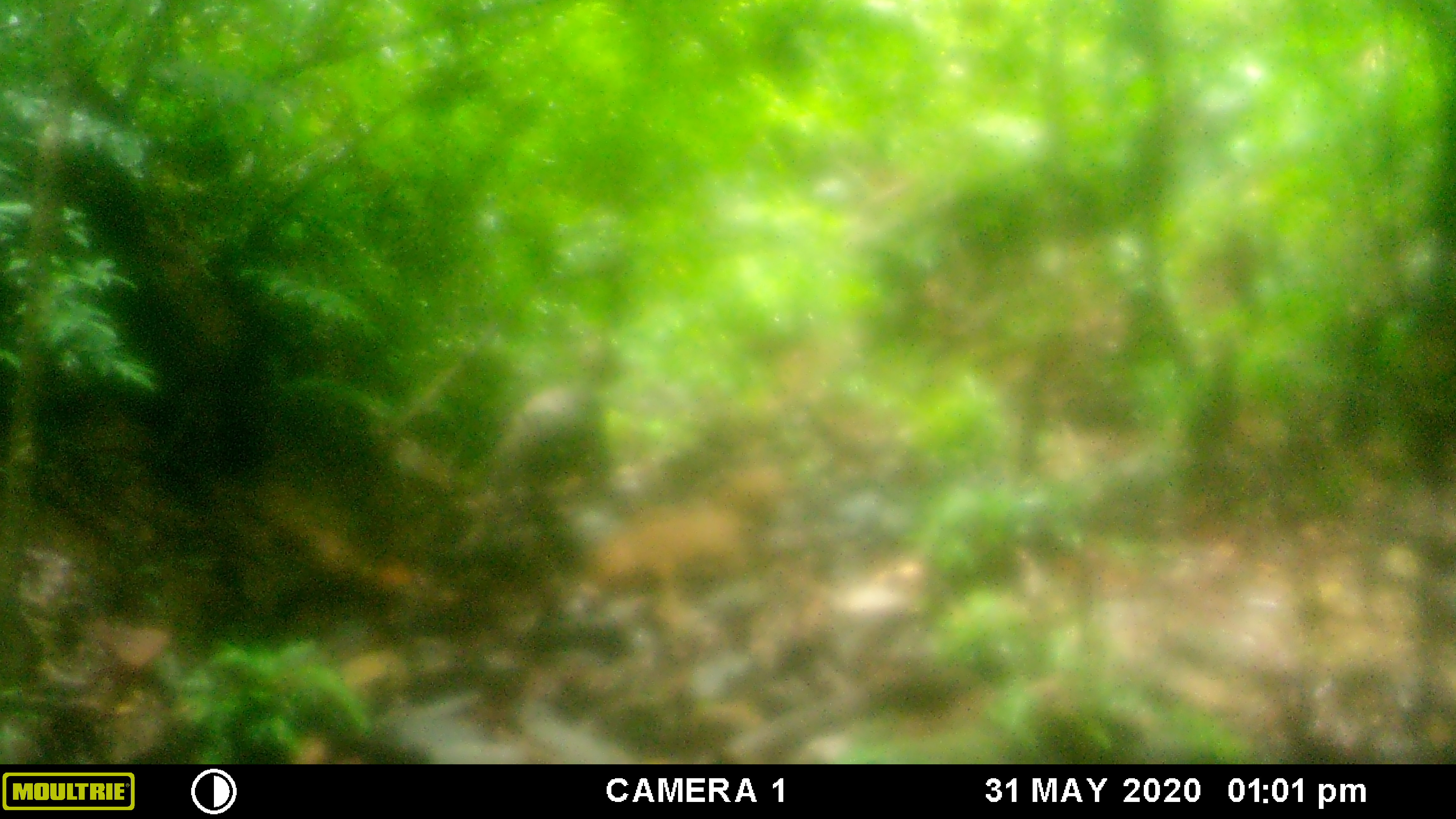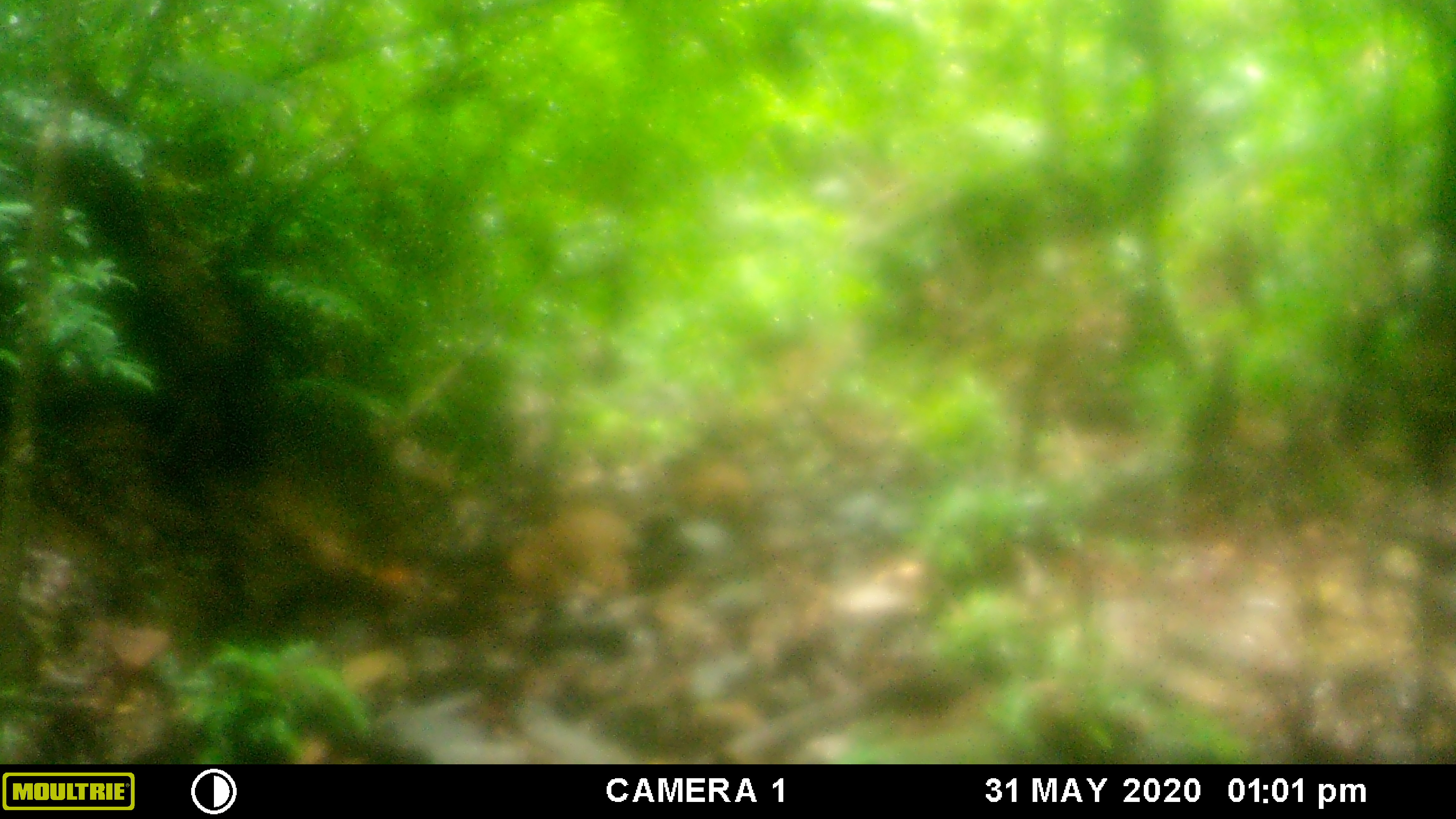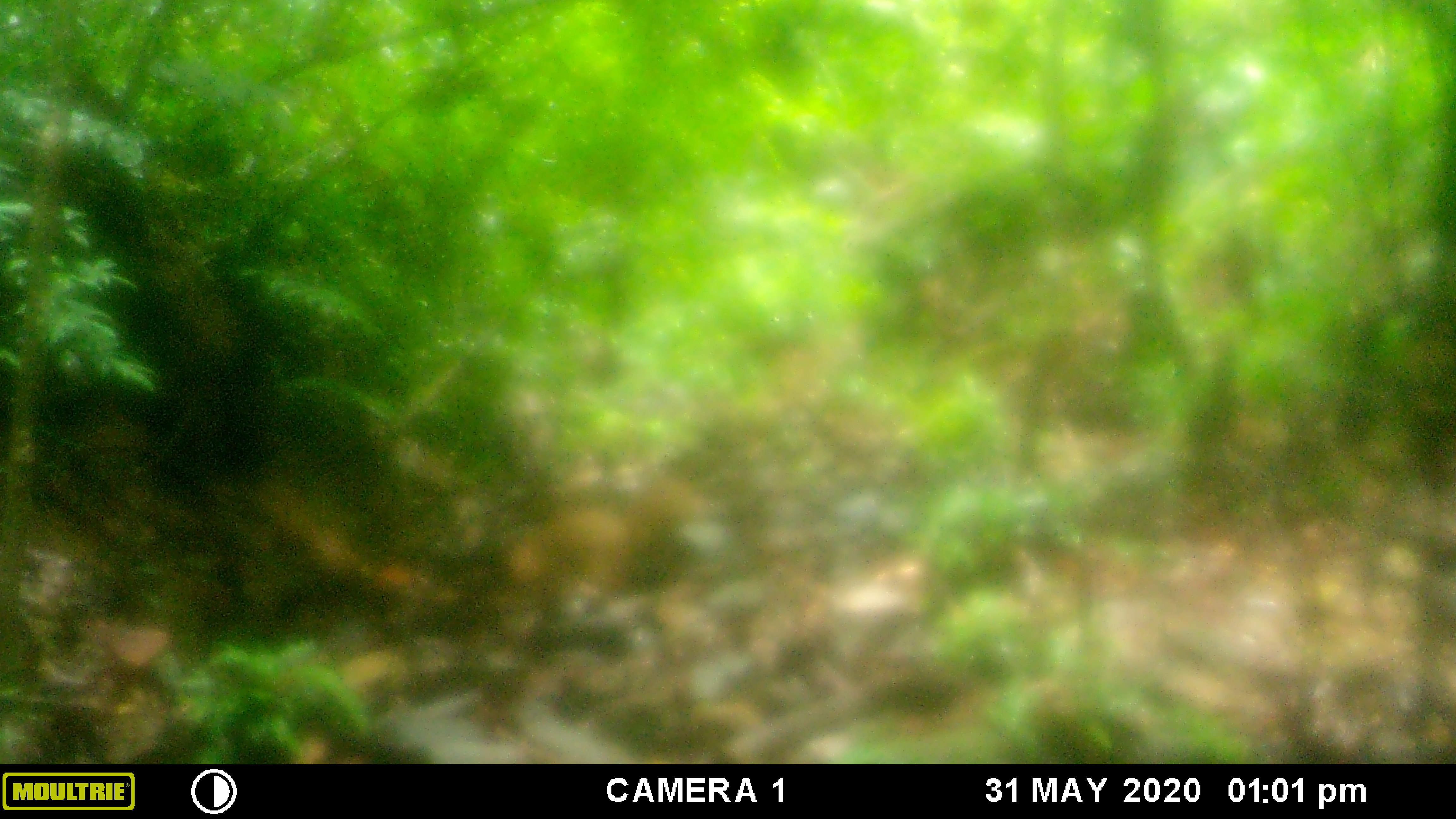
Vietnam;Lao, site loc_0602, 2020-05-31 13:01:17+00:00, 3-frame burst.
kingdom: Animalia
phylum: Chordata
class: Mammalia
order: Artiodactyla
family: Suidae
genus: Sus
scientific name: Sus scrofa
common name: eurasian wild pig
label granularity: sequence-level